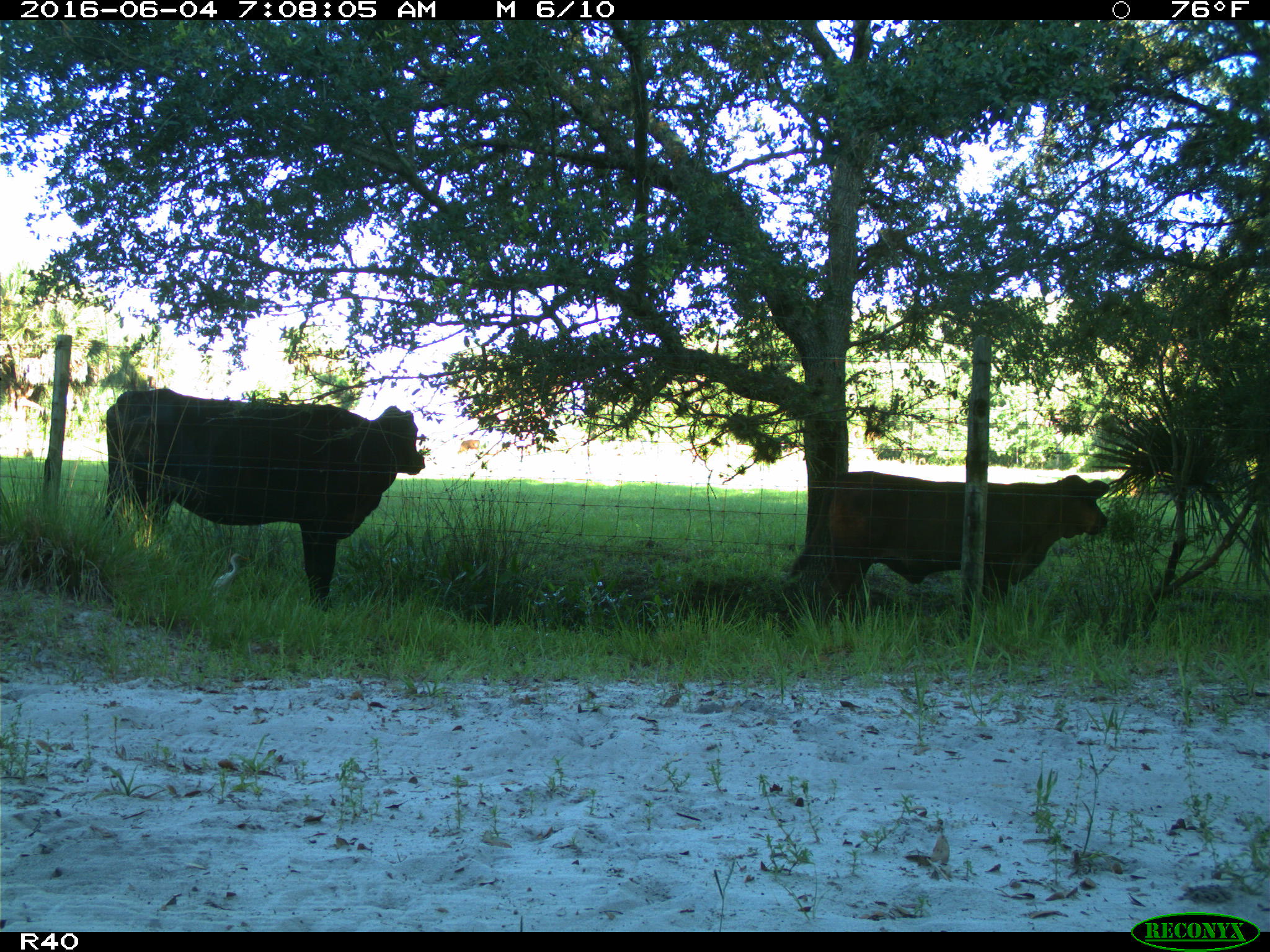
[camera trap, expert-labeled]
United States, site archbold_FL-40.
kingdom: Animalia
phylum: Chordata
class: Mammalia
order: Artiodactyla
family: Bovidae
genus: Bos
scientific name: Bos taurus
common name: domestic cow